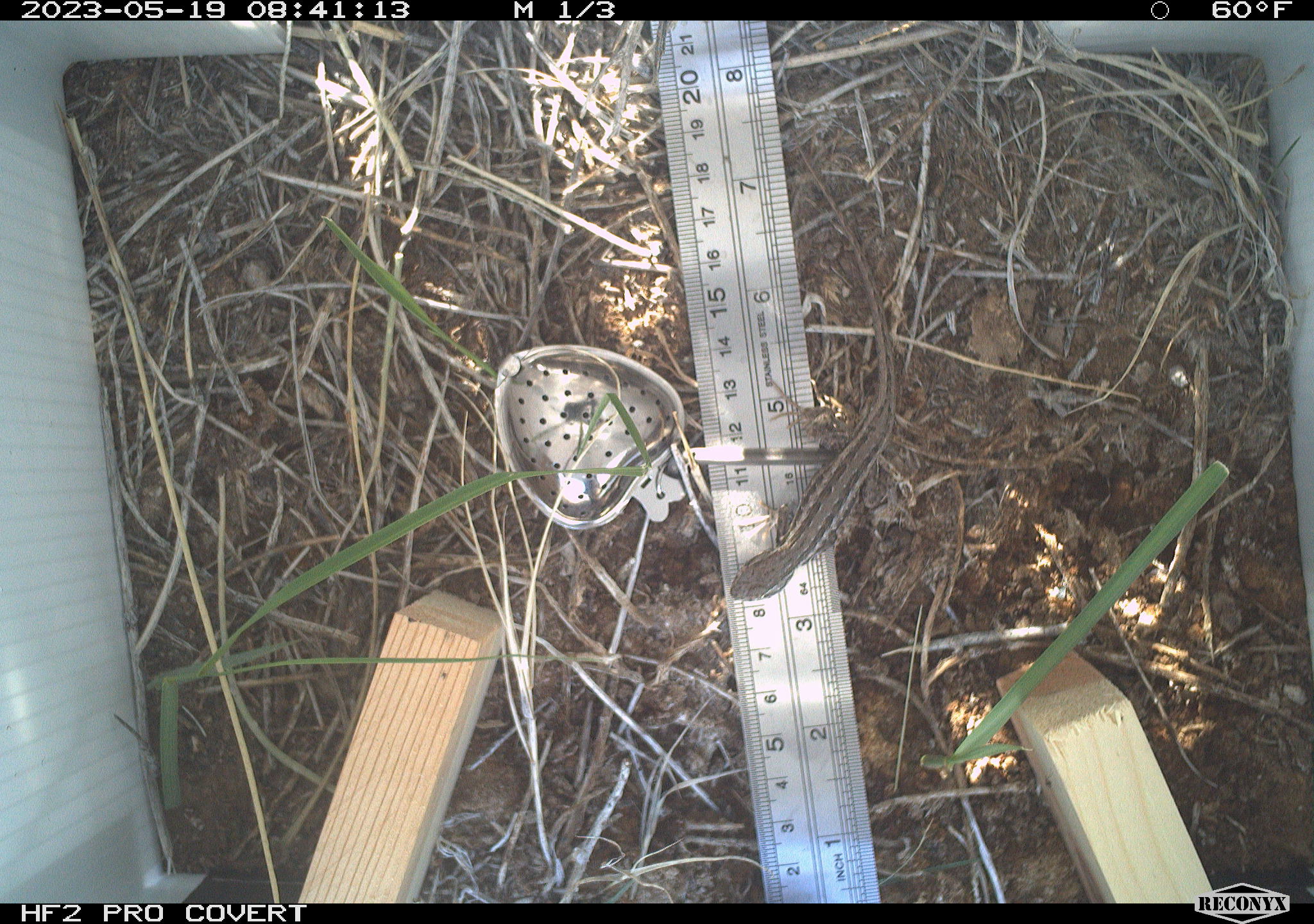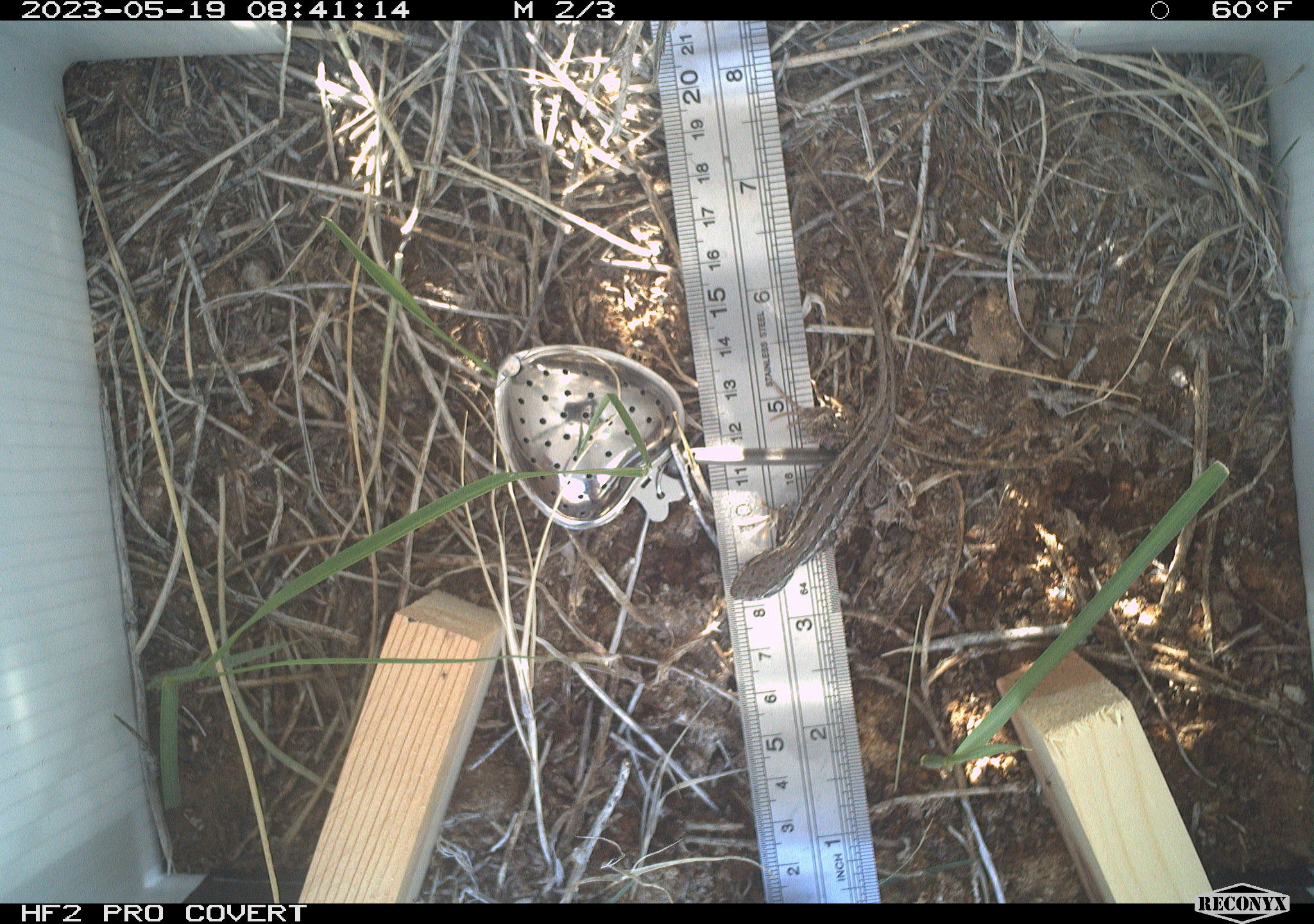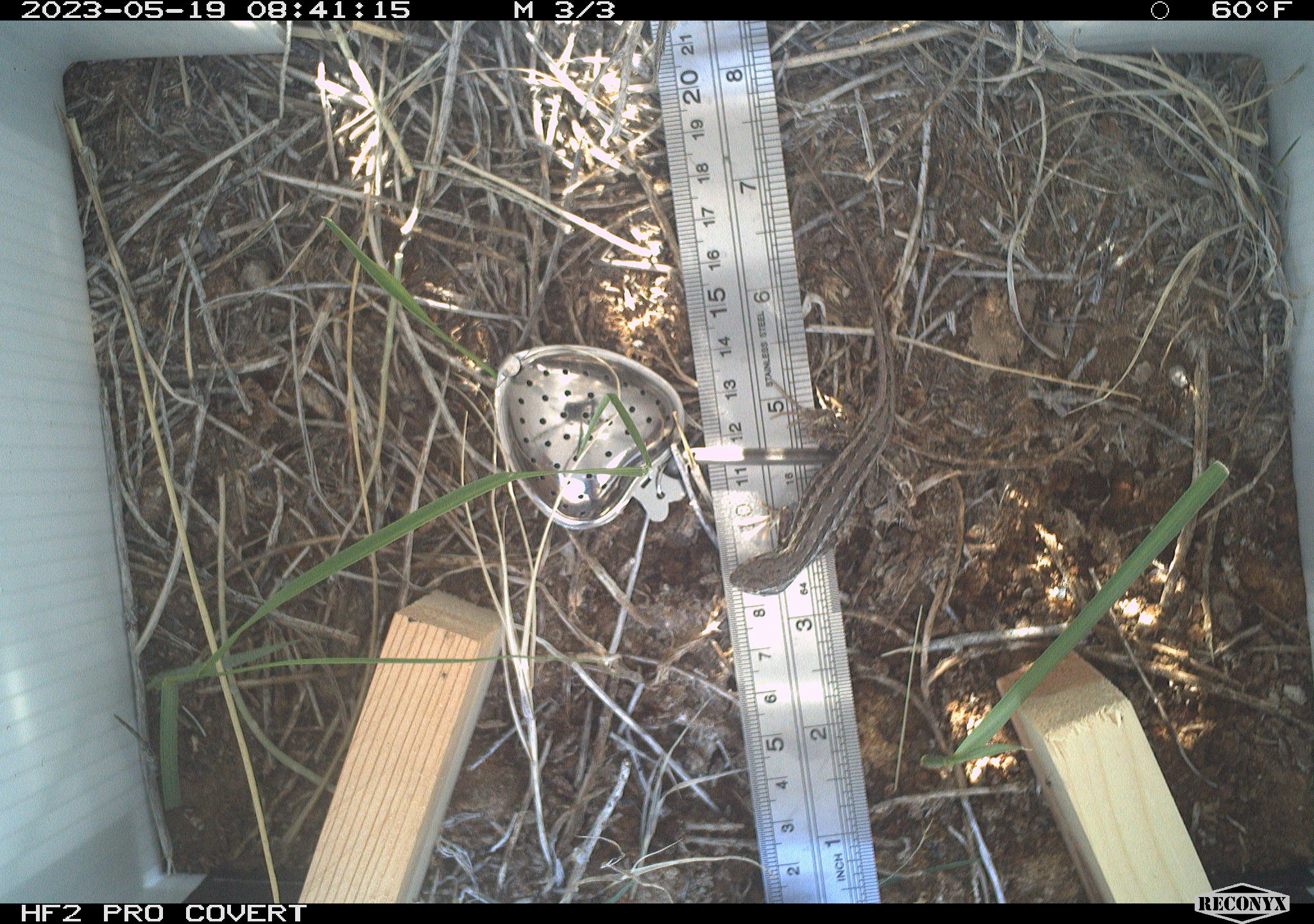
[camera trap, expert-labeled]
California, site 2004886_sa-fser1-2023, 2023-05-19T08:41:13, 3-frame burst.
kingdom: Animalia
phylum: Chordata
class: Reptilia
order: Squamata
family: Phrynosomatidae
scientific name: Phrynosomatidae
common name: phrynosomatid lizards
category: phrynosomatidae family